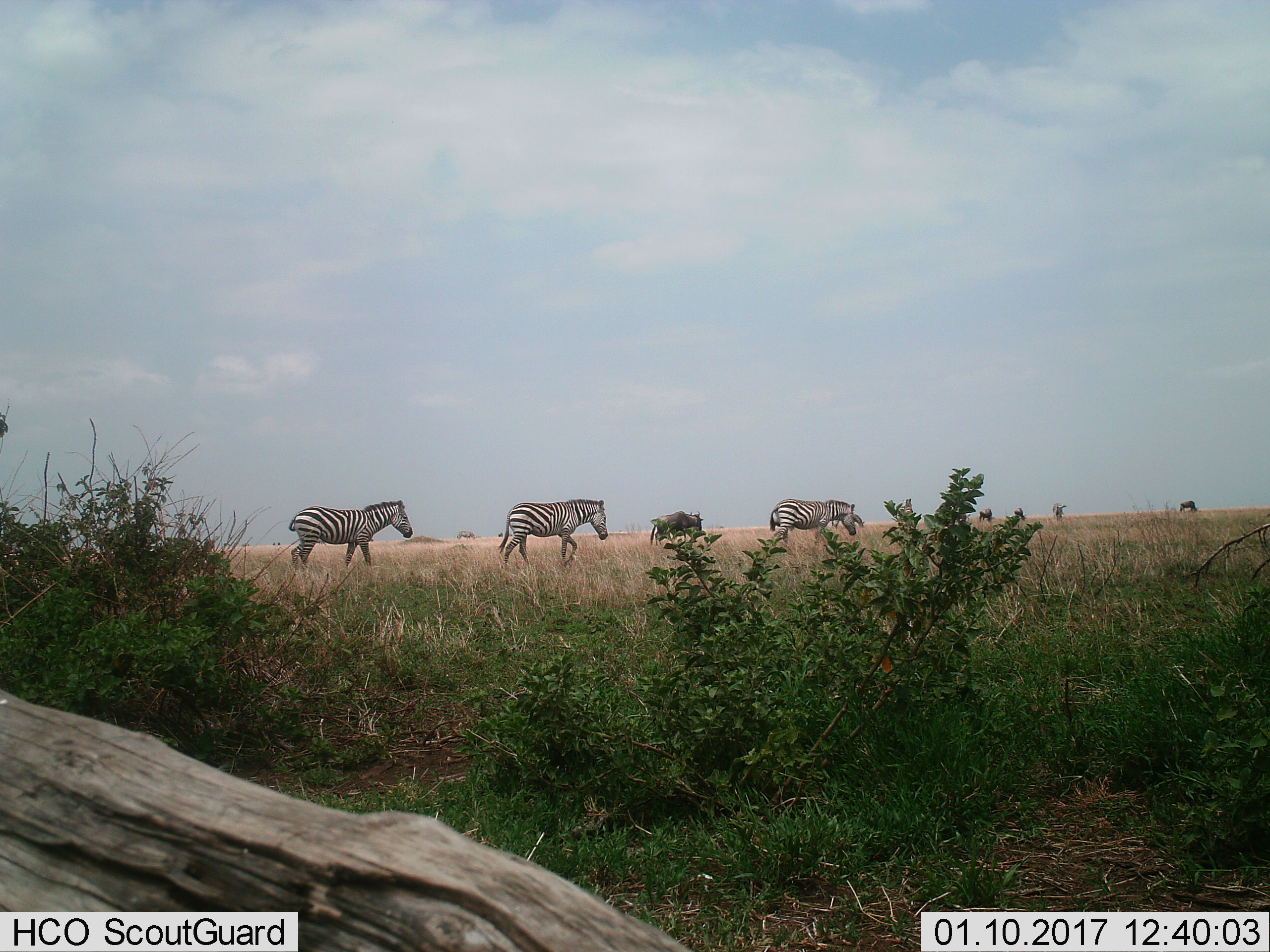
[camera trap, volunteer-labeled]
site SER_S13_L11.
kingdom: Animalia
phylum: Chordata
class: Mammalia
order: Perissodactyla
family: Equidae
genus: Equus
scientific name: Equus quagga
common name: plains zebra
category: zebraplains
Zebraplains (plains zebra) (Equus quagga), count 3. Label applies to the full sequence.